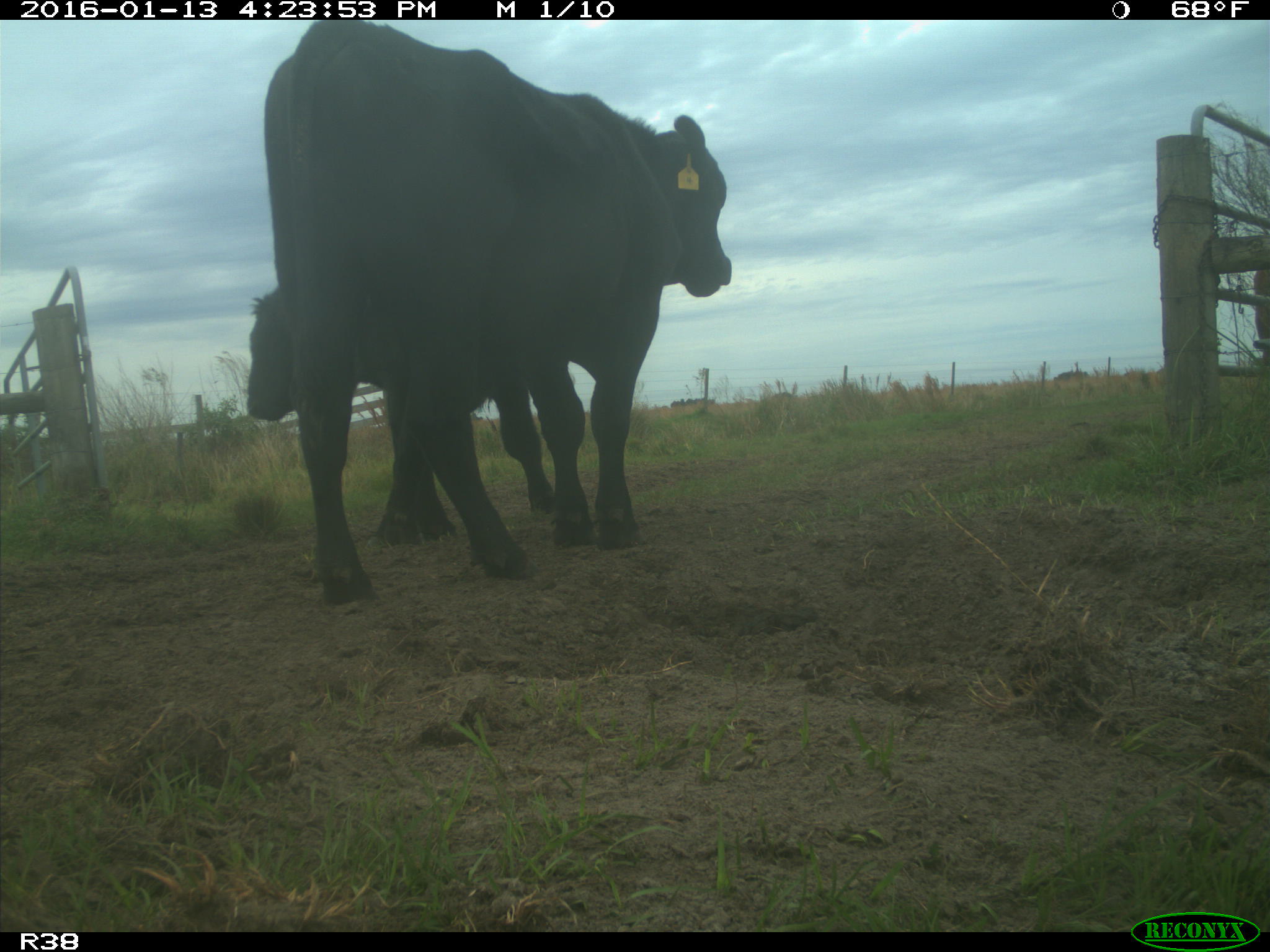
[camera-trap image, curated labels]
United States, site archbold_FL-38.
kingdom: Animalia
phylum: Chordata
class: Mammalia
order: Artiodactyla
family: Bovidae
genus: Bos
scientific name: Bos taurus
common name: domestic cow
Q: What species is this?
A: Bos taurus (domestic cow).